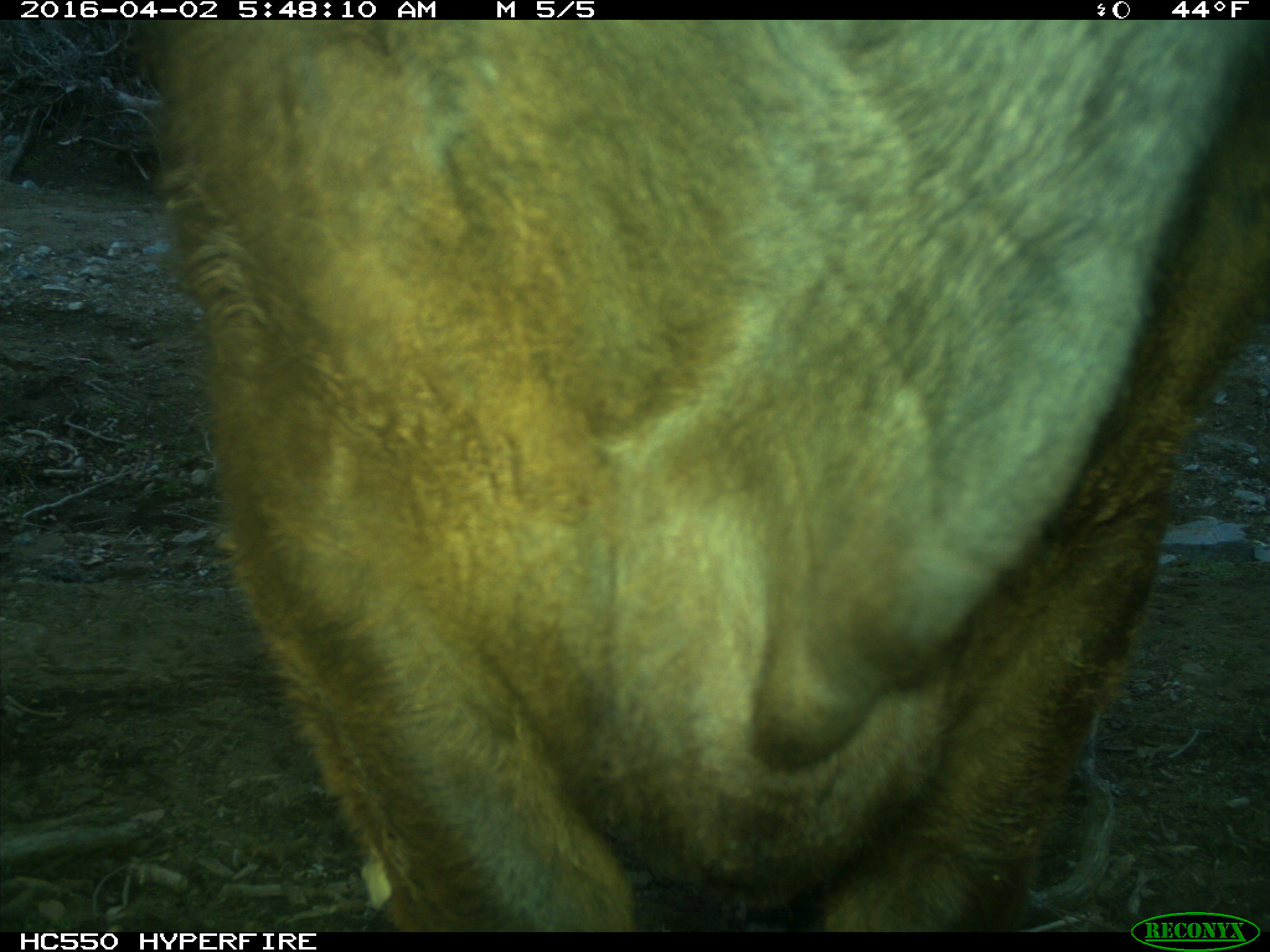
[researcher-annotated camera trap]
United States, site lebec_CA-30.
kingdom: Animalia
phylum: Chordata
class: Mammalia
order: Artiodactyla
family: Bovidae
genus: Bos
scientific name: Bos taurus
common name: domestic cow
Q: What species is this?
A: Bos taurus (domestic cow).